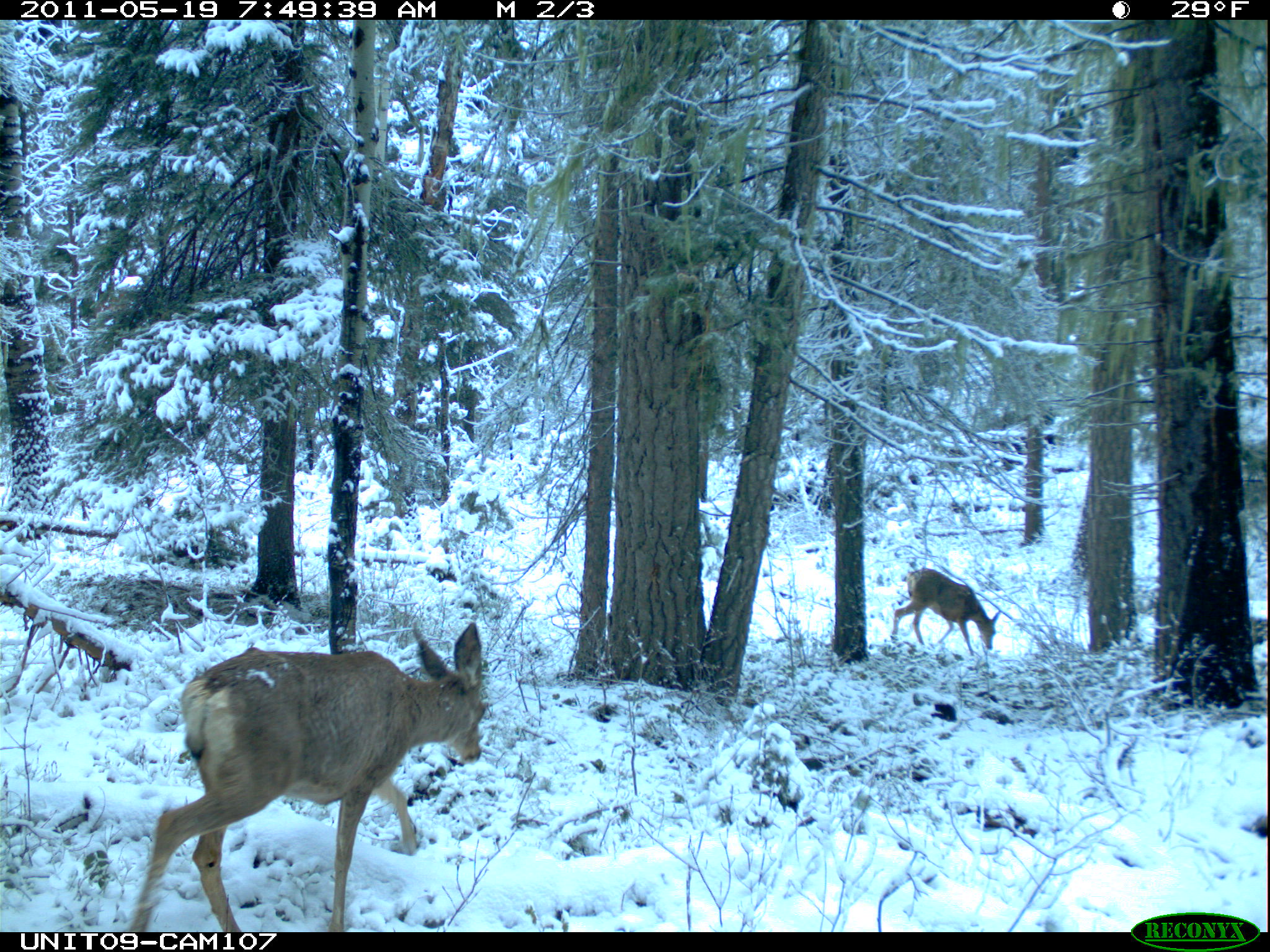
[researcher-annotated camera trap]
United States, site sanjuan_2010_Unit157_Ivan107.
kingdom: Animalia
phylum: Chordata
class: Mammalia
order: Artiodactyla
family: Cervidae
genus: Odocoileus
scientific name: Odocoileus hemionus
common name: mule deer